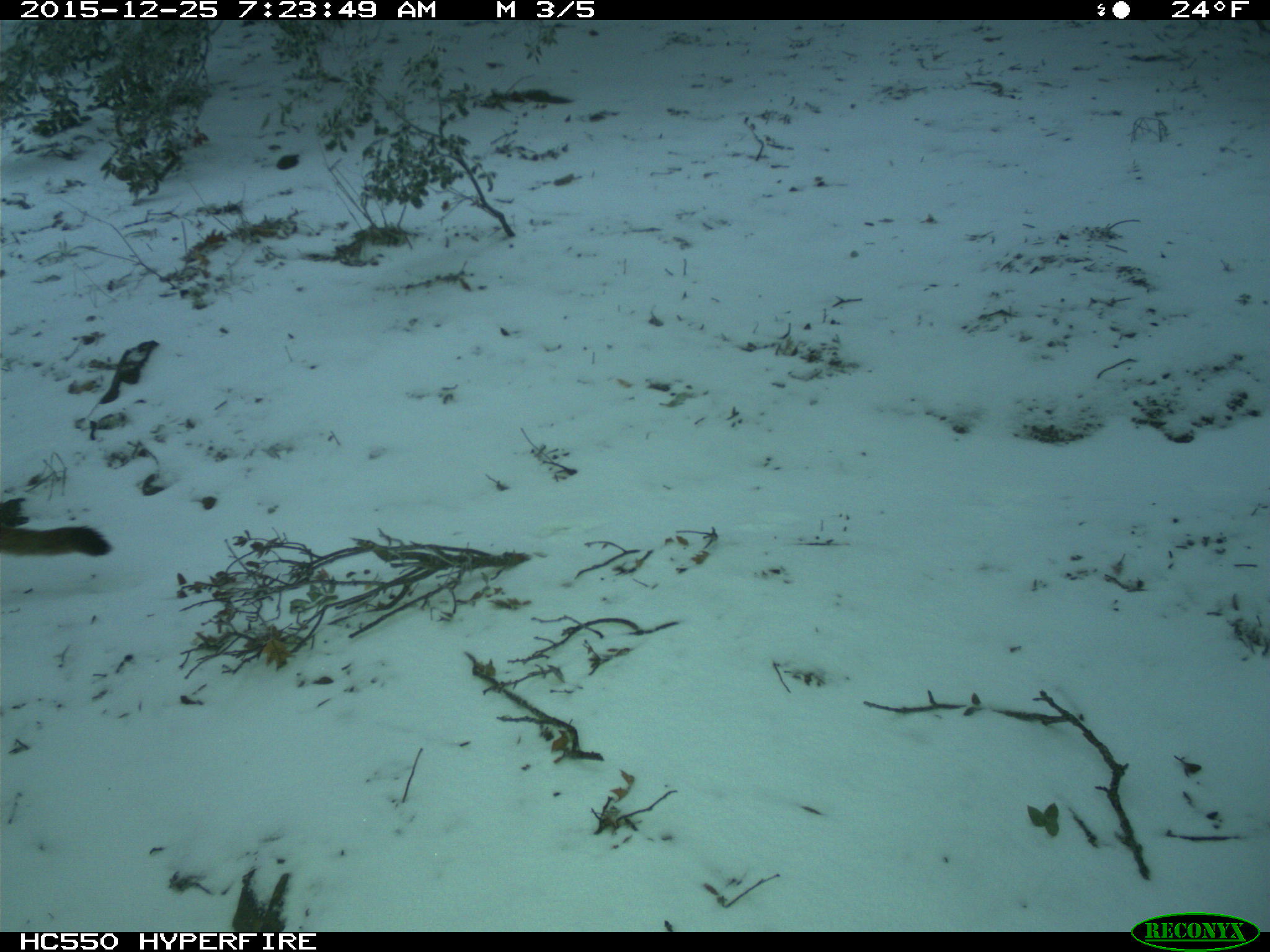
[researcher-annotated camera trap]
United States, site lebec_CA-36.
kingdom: Animalia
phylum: Chordata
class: Mammalia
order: Carnivora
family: Felidae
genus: Puma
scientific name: Puma concolor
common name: mountain lion